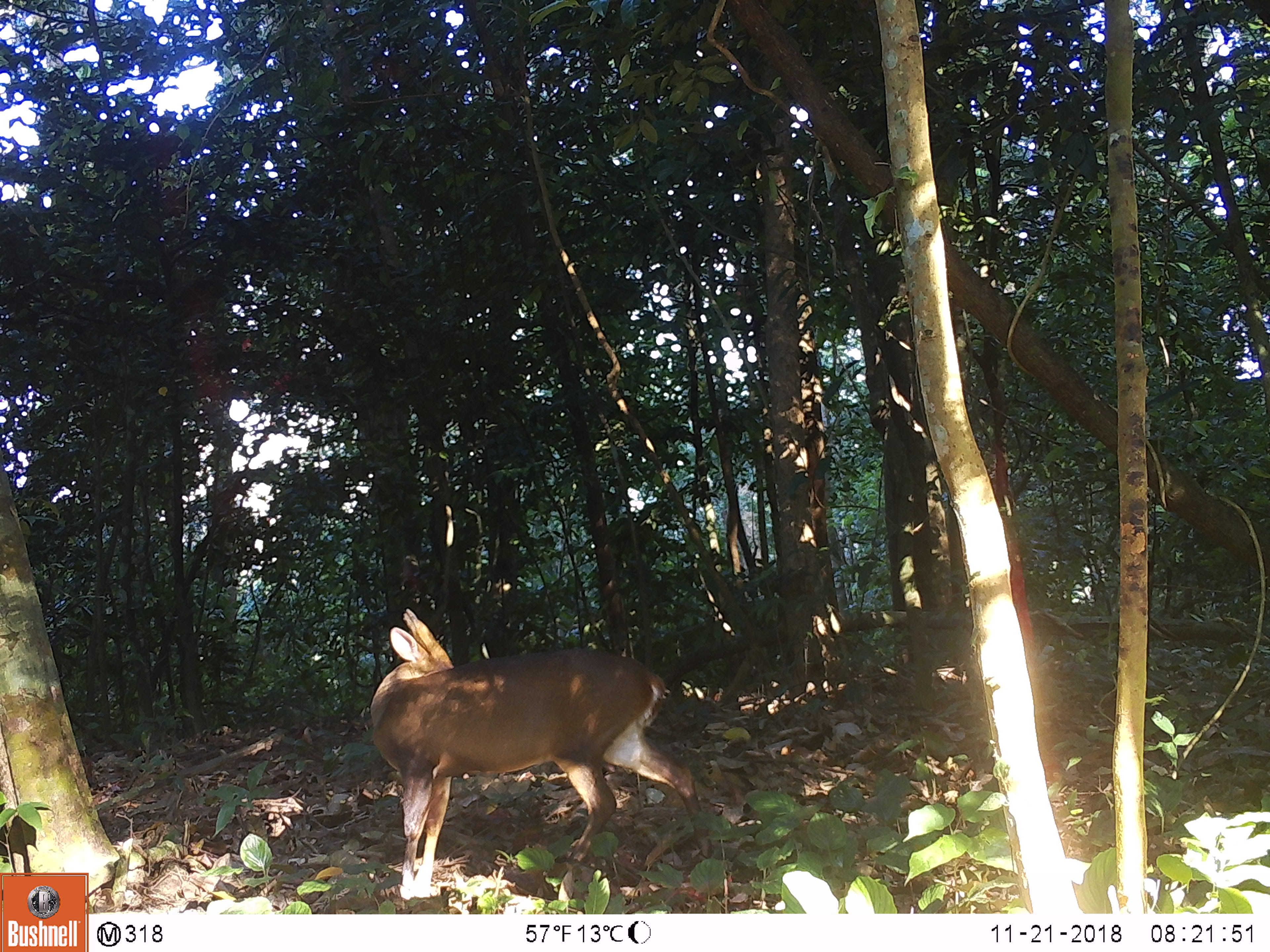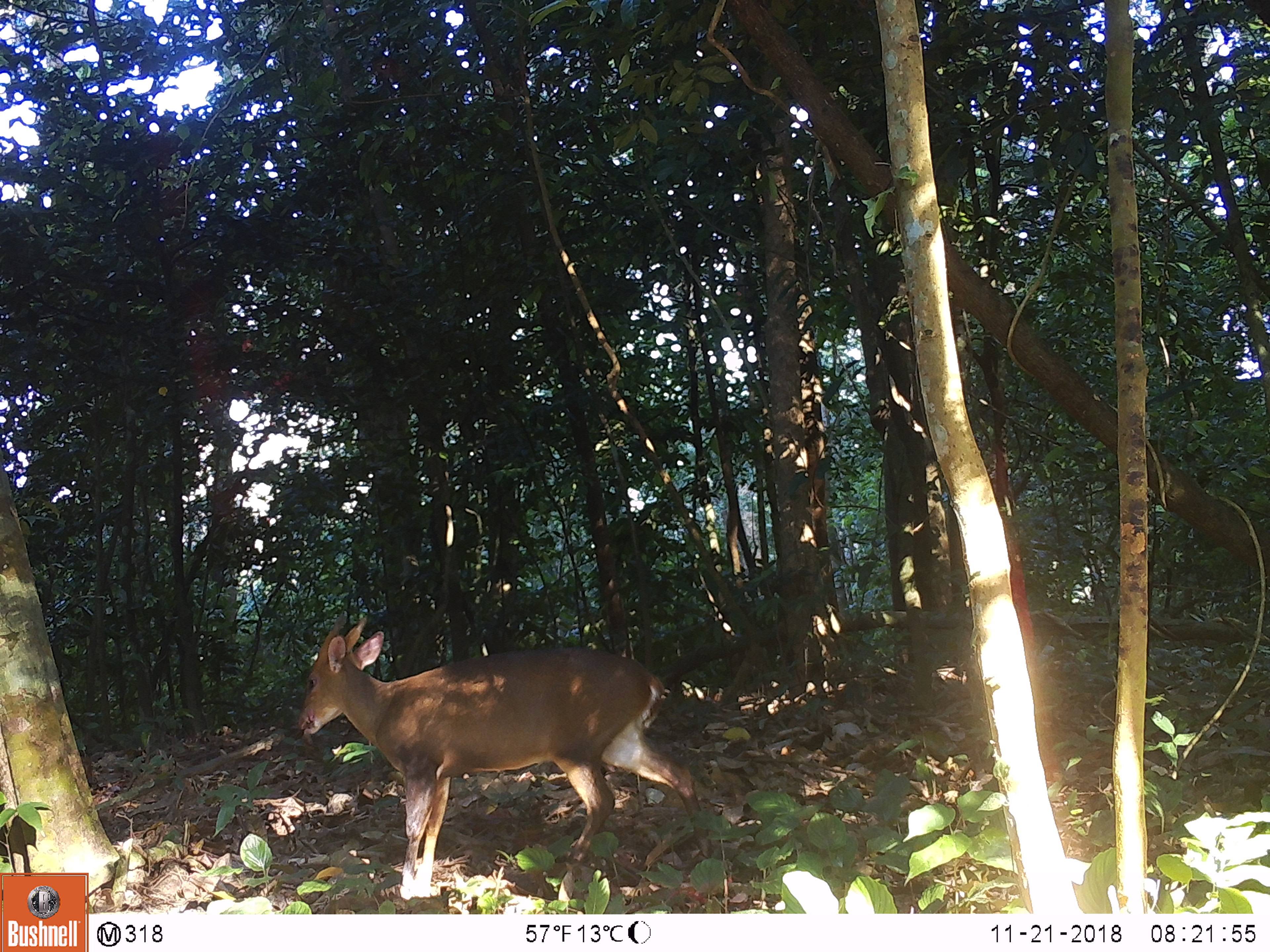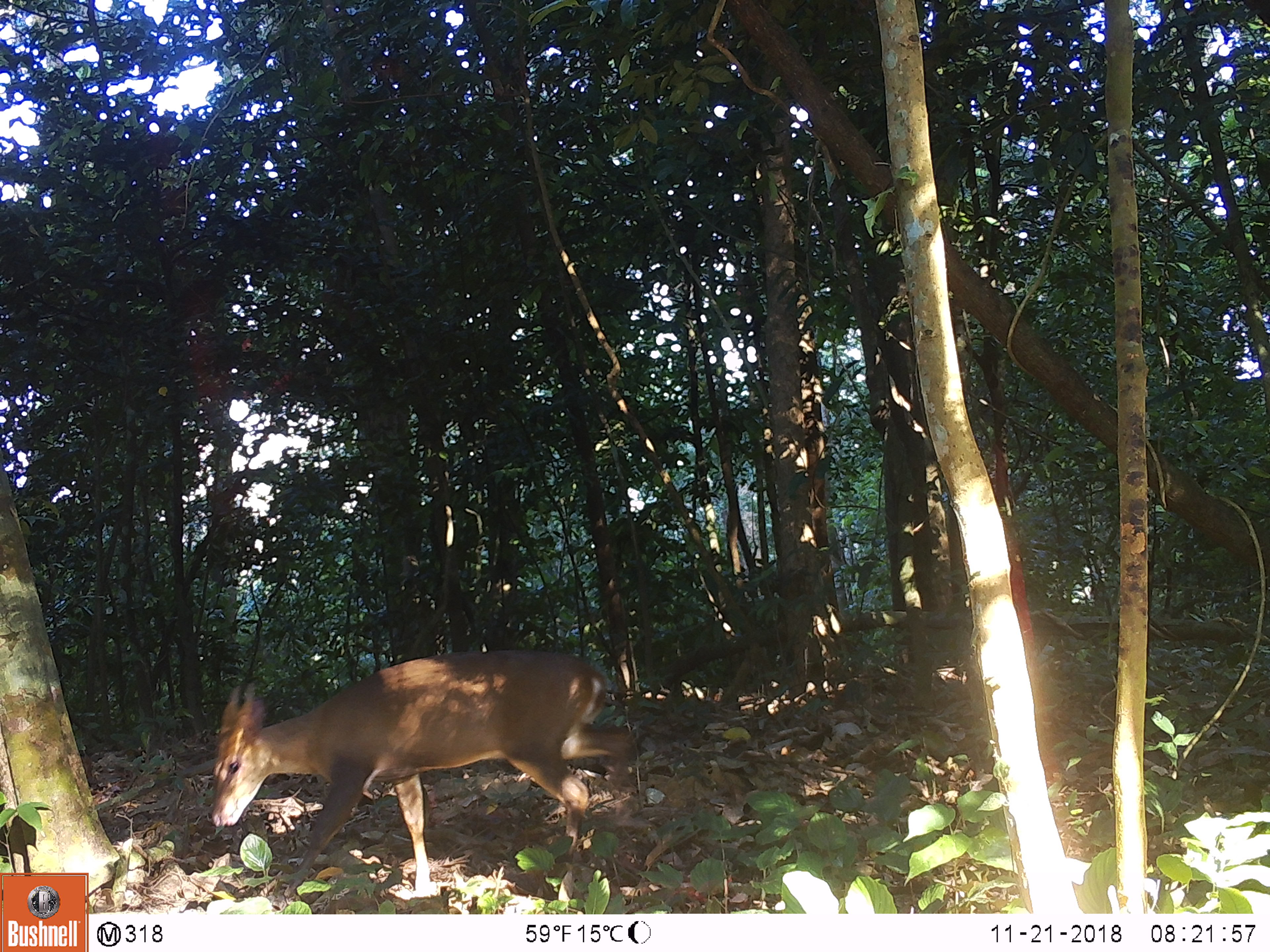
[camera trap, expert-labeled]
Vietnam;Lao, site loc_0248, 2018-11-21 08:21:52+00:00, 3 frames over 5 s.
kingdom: Animalia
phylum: Chordata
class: Mammalia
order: Artiodactyla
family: Cervidae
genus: Muntiacus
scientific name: Muntiacus vuquangensis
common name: large-antlered muntjac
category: large antlered muntjac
Large antlered muntjac (large-antlered muntjac) (Muntiacus vuquangensis). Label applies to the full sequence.